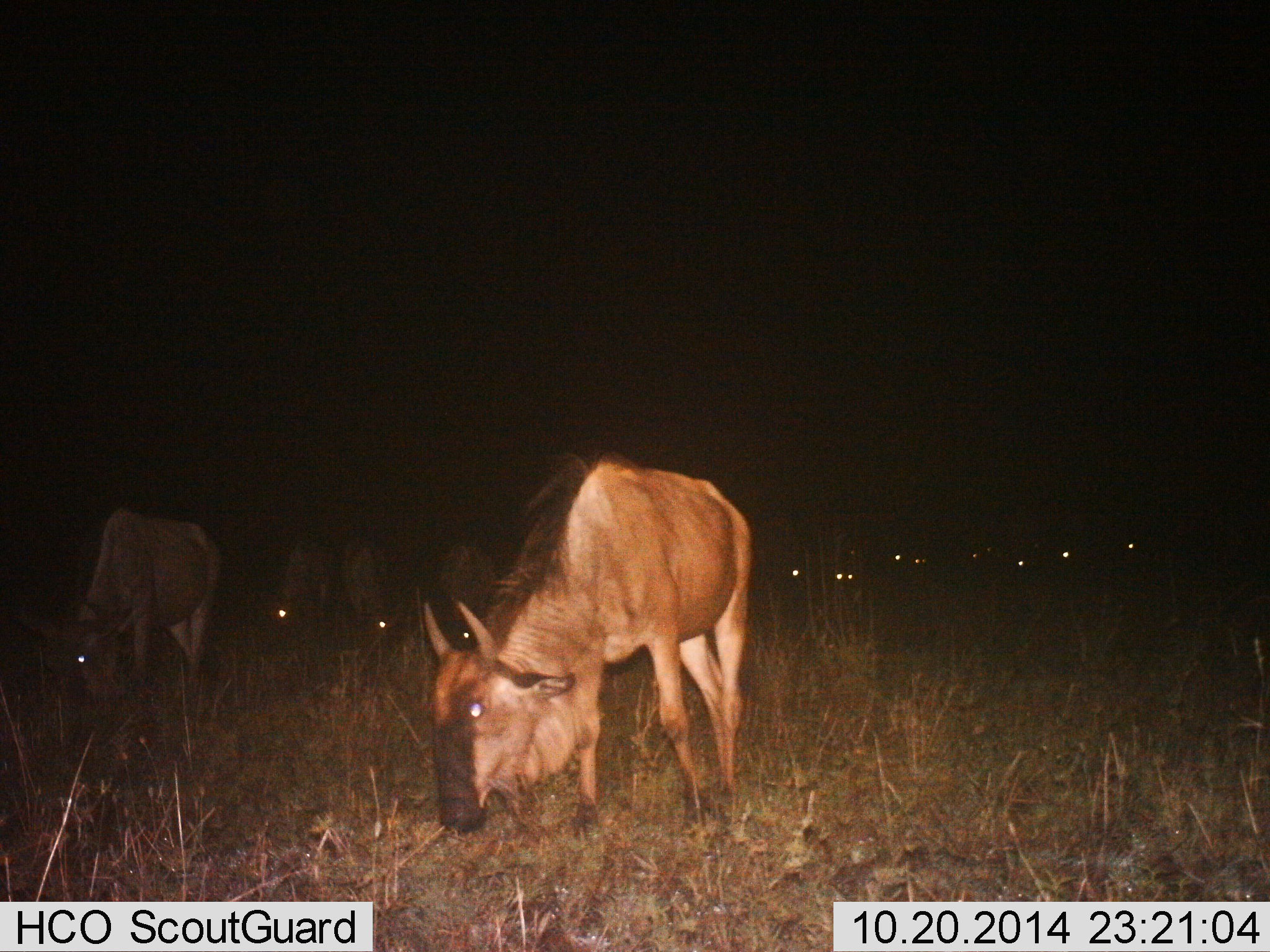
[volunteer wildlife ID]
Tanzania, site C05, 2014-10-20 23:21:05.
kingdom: Animalia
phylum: Chordata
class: Mammalia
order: Artiodactyla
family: Bovidae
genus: Connochaetes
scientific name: Connochaetes taurinus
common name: blue wildebeest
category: wildebeest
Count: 11-50.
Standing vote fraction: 36%.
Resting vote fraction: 0%.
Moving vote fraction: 0%.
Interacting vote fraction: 0%.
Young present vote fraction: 0%.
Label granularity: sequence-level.